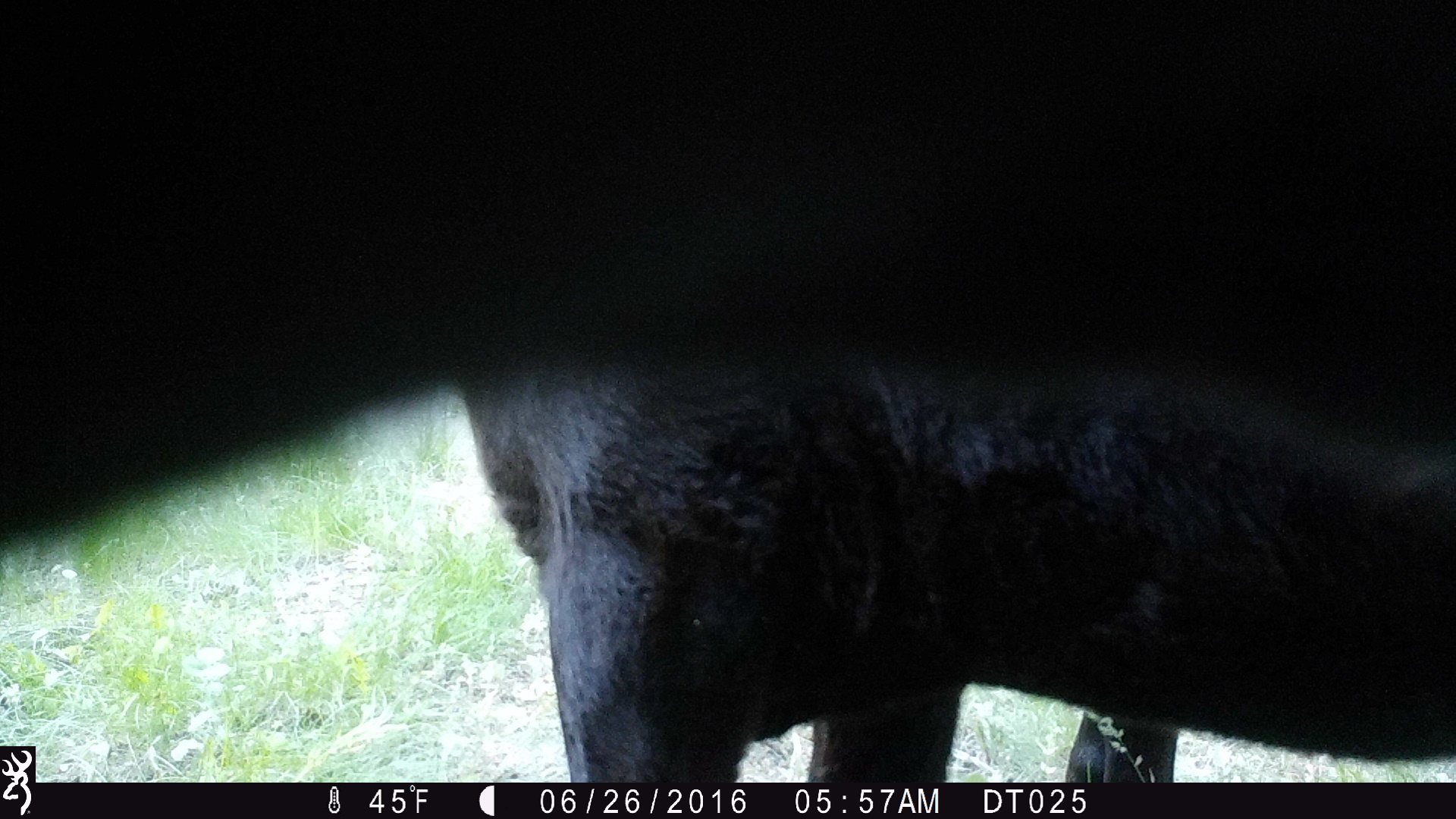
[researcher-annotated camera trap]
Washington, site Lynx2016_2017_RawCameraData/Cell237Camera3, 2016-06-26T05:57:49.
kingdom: Animalia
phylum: Chordata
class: Mammalia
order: Artiodactyla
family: Bovidae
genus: Bos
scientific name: Bos taurus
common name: domestic cattle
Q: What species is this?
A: Domestic cattle (Bos taurus).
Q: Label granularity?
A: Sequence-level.